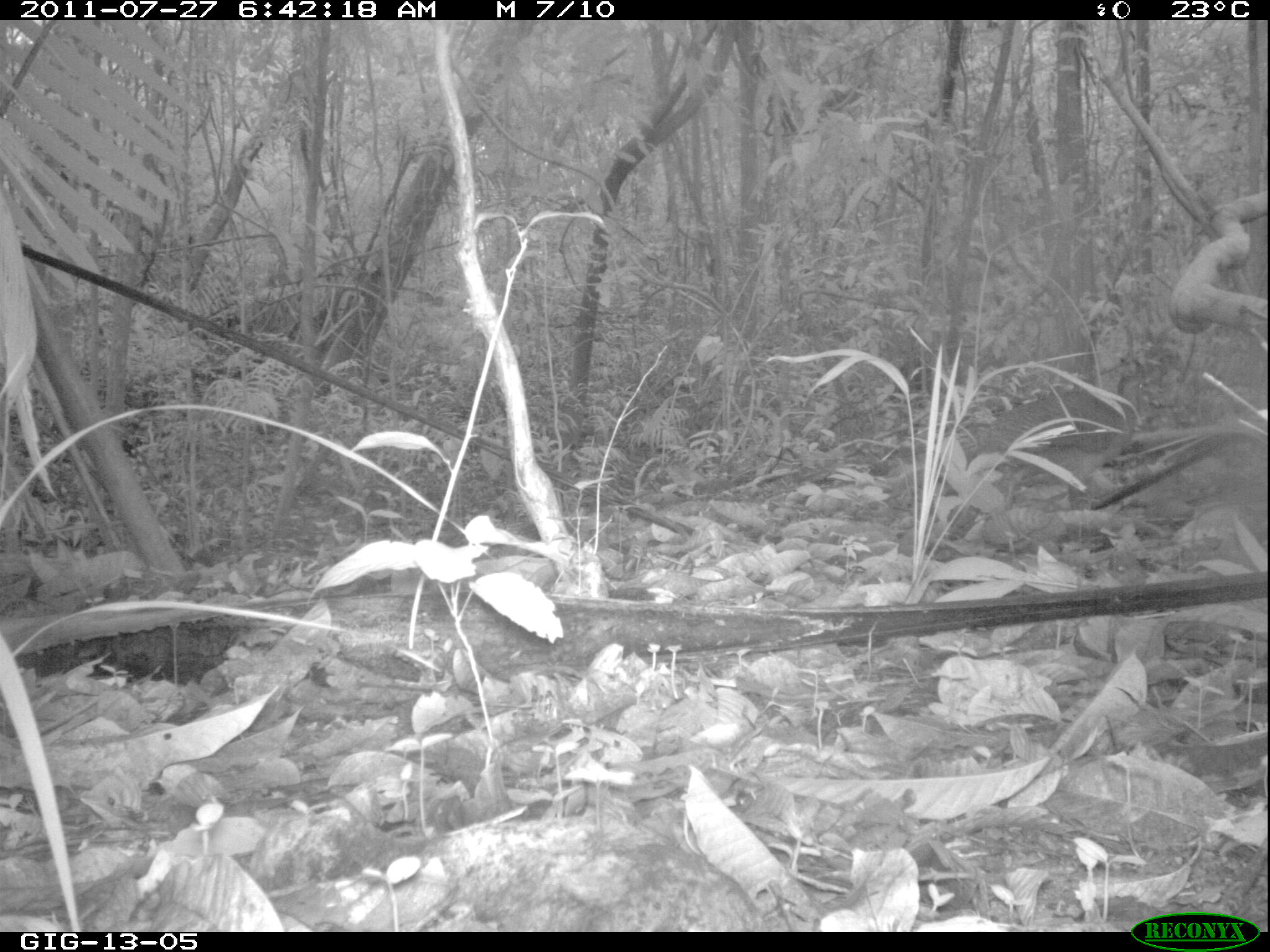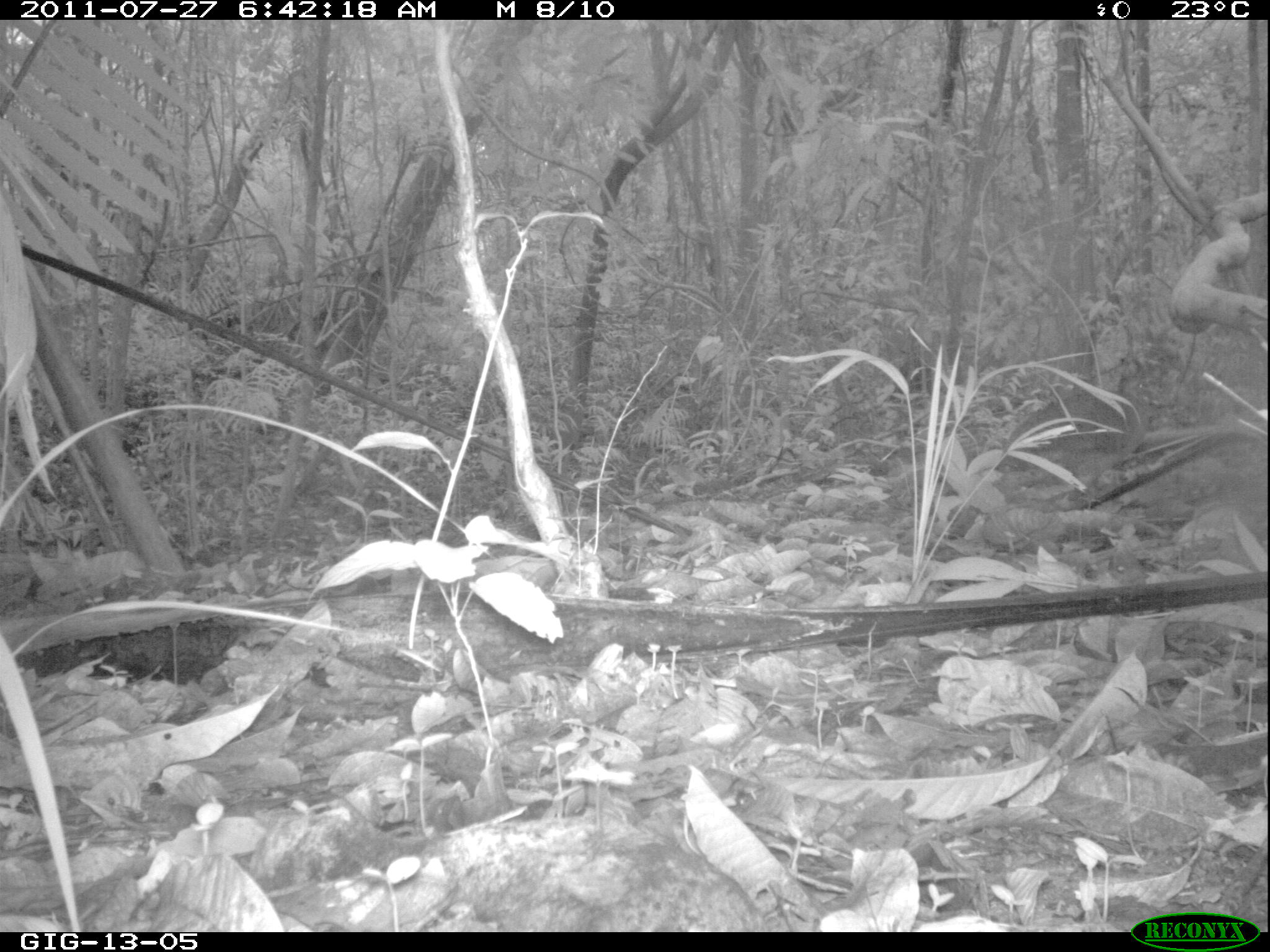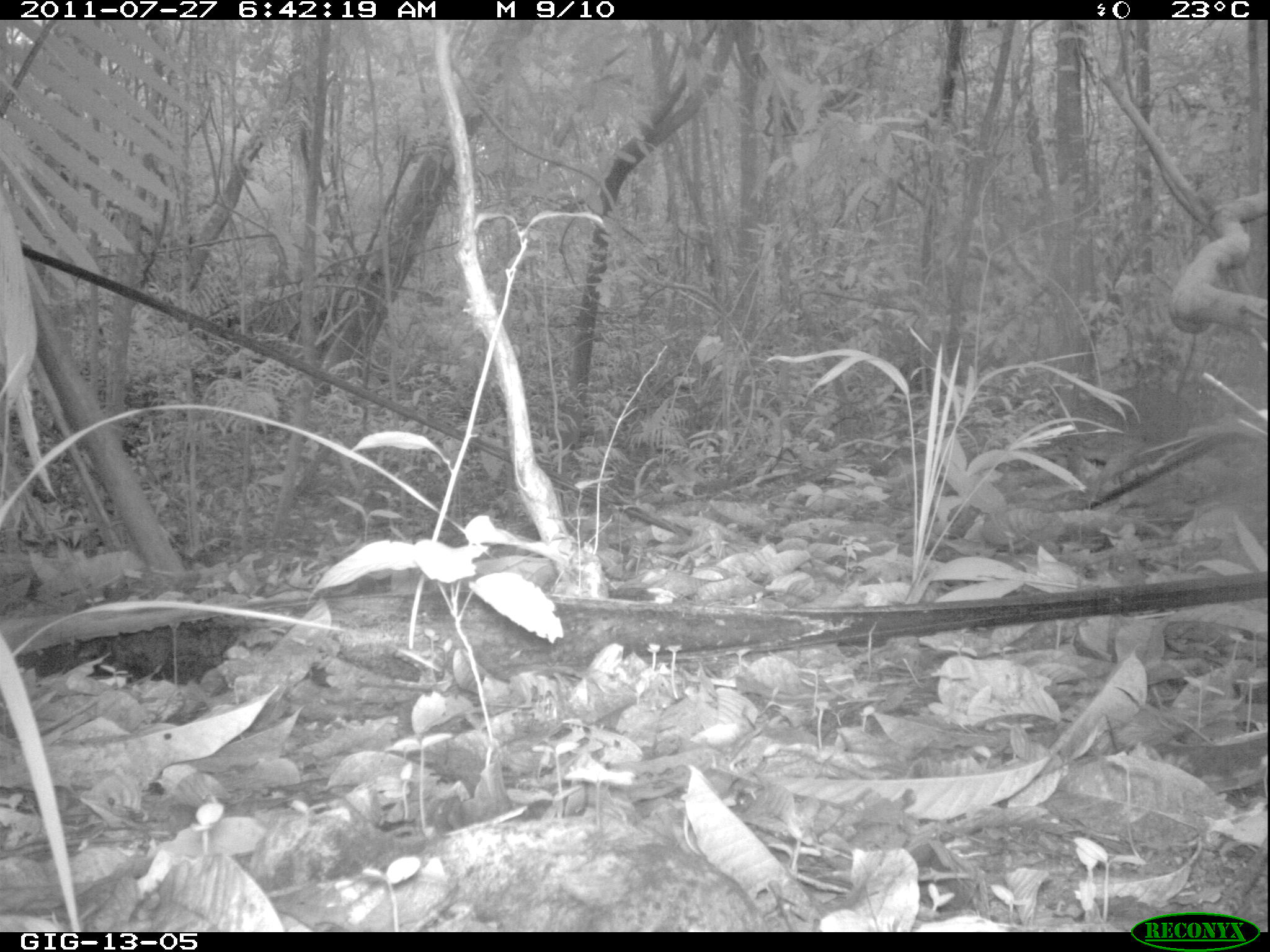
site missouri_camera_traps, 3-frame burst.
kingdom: Animalia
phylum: Chordata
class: Aves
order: Tinamiformes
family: Tinamidae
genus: Tinamus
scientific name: Tinamus major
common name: great tinamou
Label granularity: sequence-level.